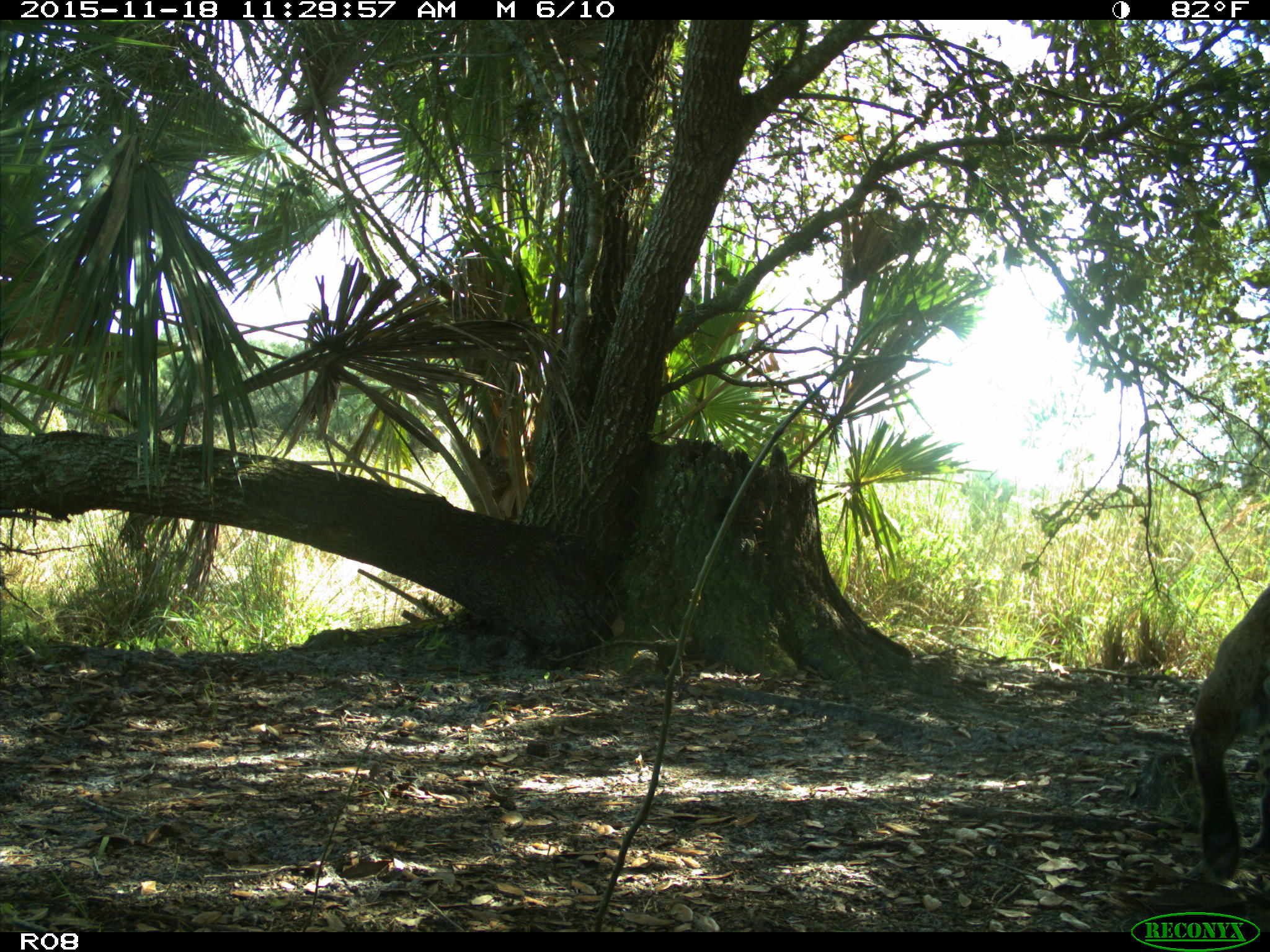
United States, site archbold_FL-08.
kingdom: Animalia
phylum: Chordata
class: Mammalia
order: Carnivora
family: Felidae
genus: Lynx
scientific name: Lynx rufus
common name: bobcat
Lynx rufus (bobcat).